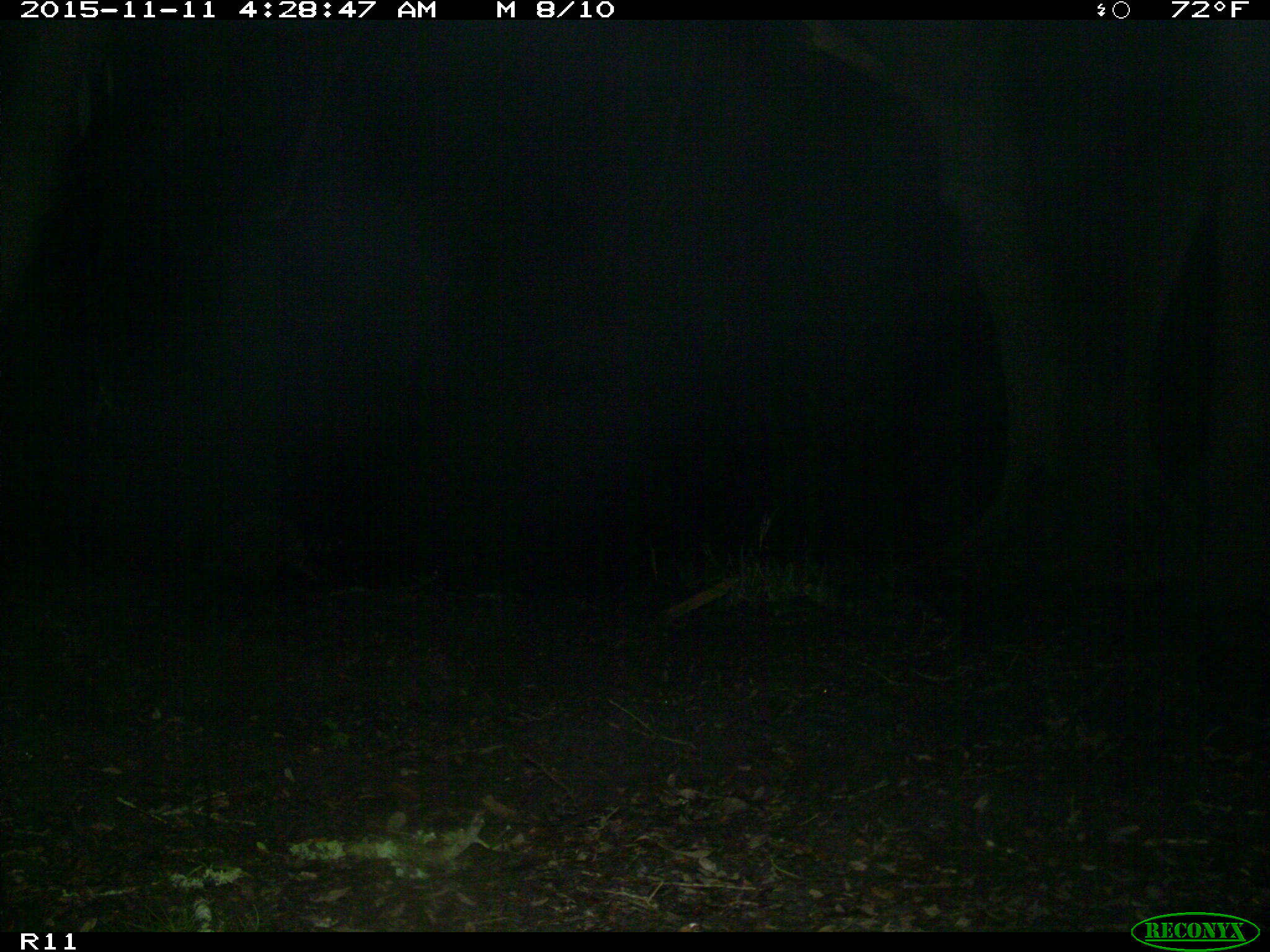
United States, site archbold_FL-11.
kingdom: Animalia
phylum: Chordata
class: Mammalia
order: Carnivora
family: Procyonidae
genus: Procyon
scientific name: Procyon lotor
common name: common raccoon